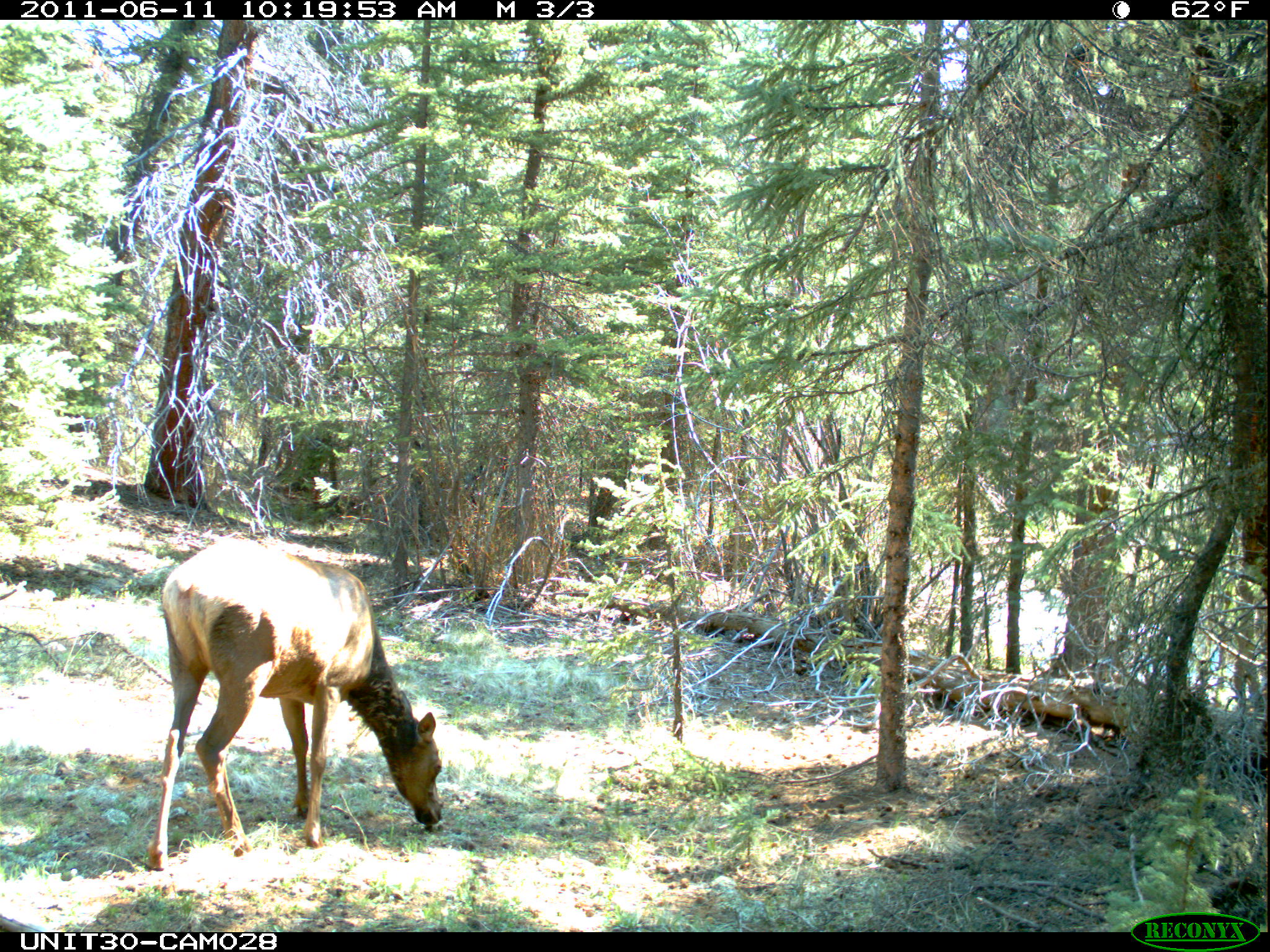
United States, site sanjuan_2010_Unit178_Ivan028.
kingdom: Animalia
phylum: Chordata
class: Mammalia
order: Artiodactyla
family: Cervidae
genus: Cervus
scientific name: Cervus elaphus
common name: red deer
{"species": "Cervus elaphus (red deer)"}